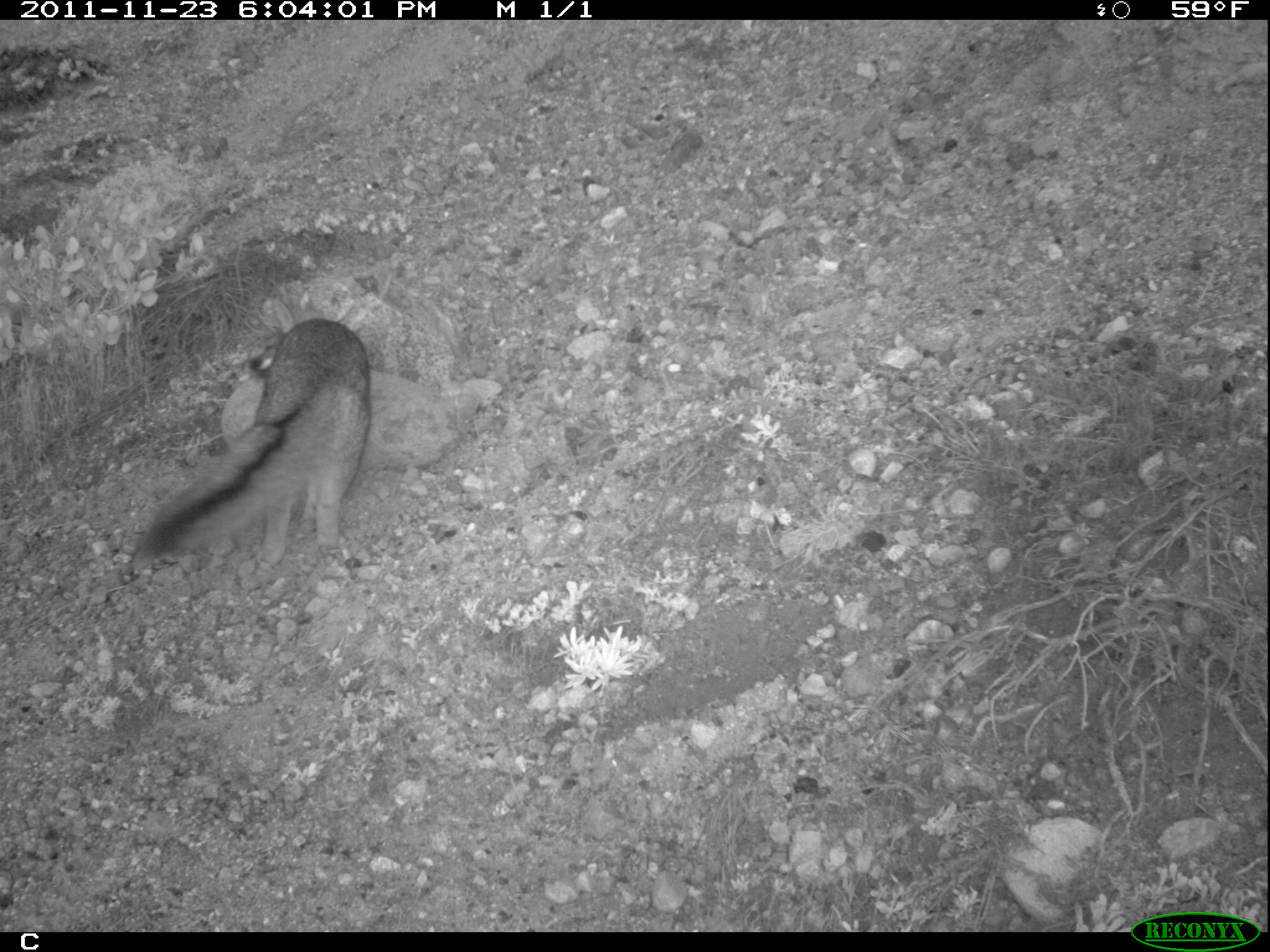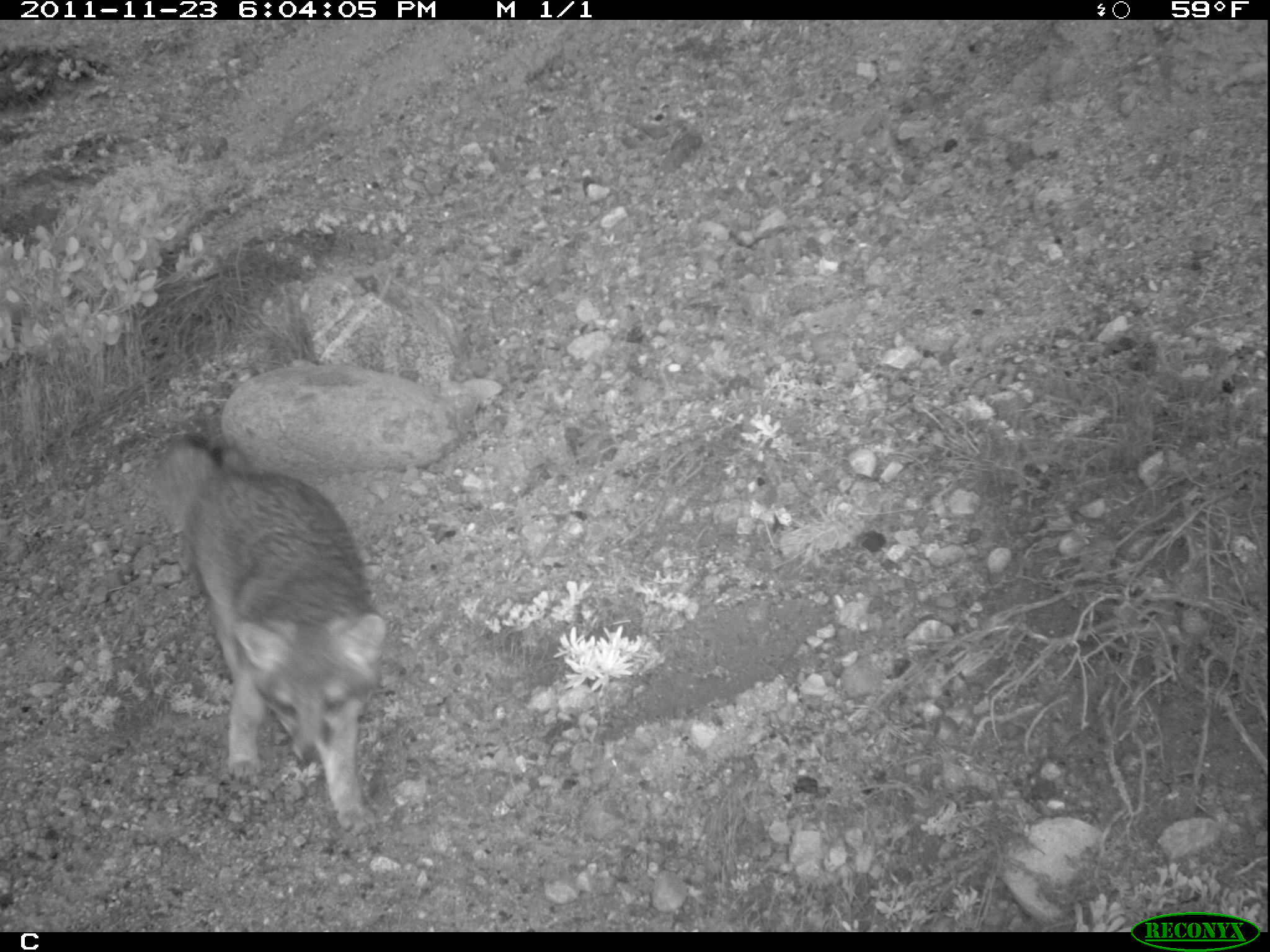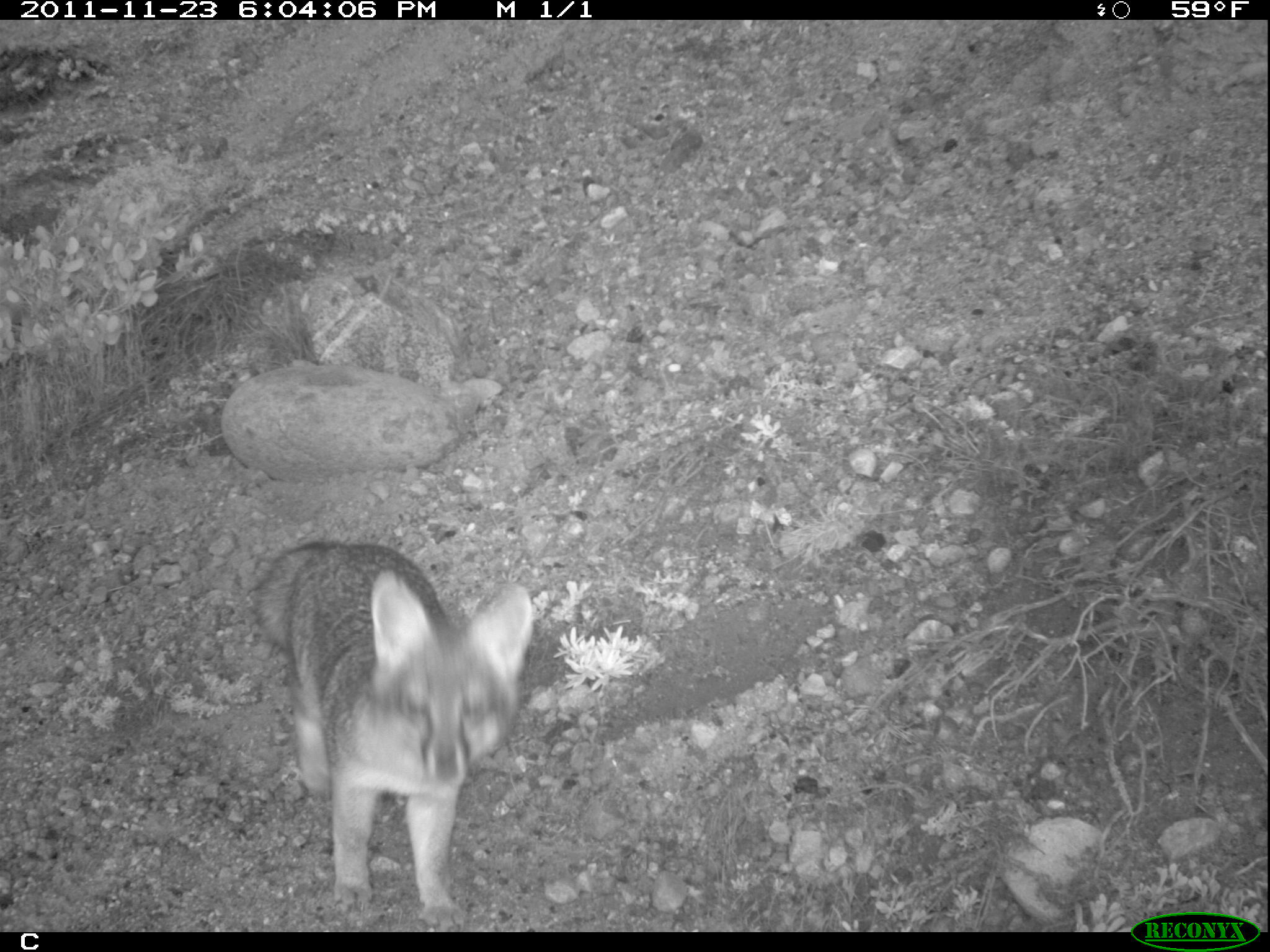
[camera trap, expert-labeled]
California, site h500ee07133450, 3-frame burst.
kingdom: Animalia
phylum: Chordata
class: Mammalia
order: Carnivora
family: Canidae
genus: Urocyon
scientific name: Urocyon littoralis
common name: island fox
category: fox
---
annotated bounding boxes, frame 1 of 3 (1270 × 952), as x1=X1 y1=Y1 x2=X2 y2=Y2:
fox: x1=130 y1=317 x2=371 y2=573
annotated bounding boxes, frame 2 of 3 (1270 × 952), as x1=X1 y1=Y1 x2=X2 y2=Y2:
fox: x1=153 y1=432 x2=386 y2=831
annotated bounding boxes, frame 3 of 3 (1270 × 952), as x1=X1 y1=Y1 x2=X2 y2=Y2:
fox: x1=253 y1=539 x2=533 y2=930